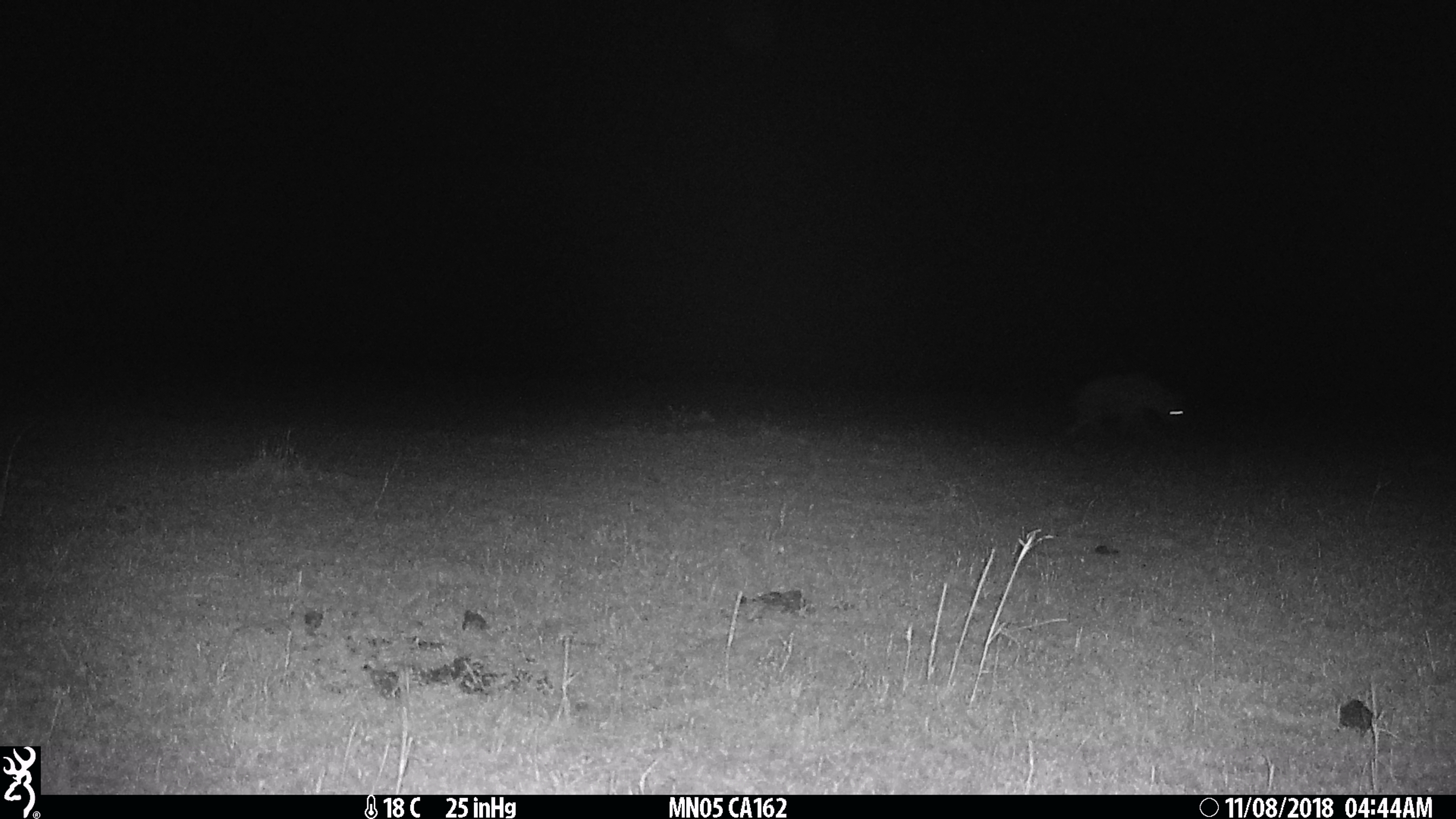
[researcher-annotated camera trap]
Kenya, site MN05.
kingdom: Animalia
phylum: Chordata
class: Mammalia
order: Carnivora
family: Hyaenidae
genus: Crocuta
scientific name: Crocuta crocuta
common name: spotted hyena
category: hyena spotted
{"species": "hyena spotted (spotted hyena) (Crocuta crocuta)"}